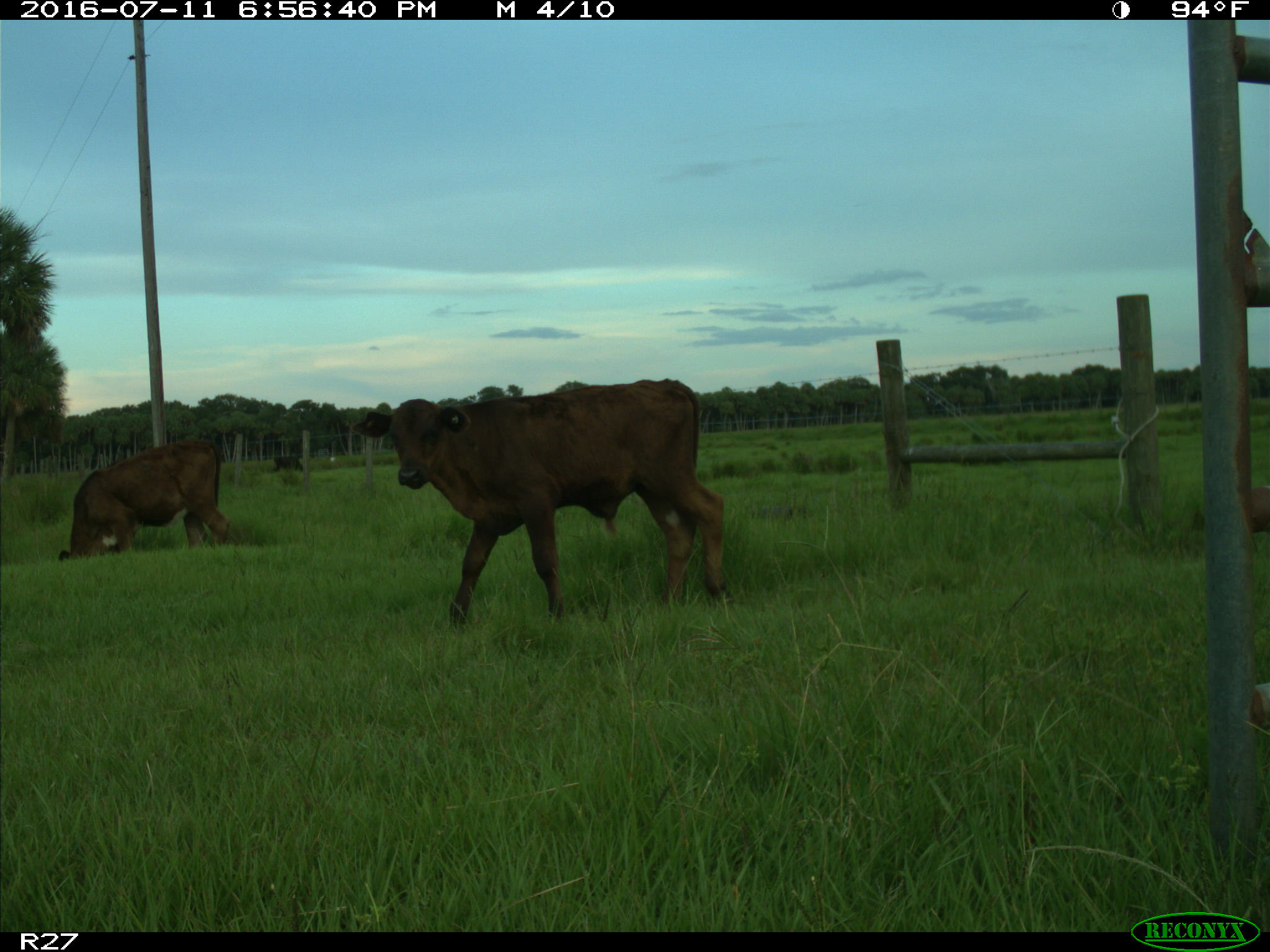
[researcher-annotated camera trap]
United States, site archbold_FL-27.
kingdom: Animalia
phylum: Chordata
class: Mammalia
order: Artiodactyla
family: Bovidae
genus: Bos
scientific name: Bos taurus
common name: domestic cow